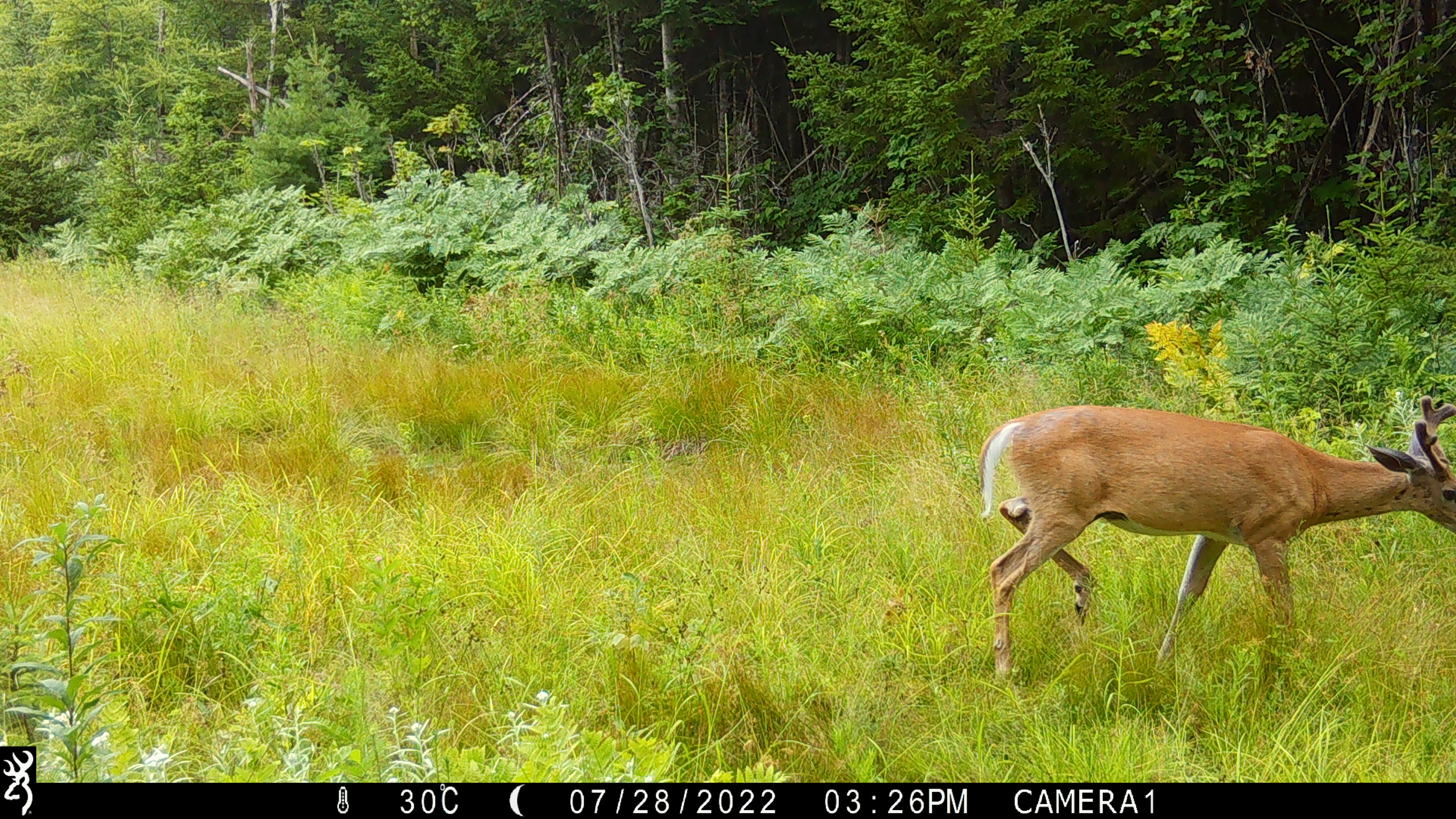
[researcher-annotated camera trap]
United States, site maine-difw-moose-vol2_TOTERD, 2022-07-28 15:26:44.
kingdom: Animalia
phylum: Chordata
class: Mammalia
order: Artiodactyla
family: Cervidae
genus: Odocoileus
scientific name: Odocoileus virginianus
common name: white-tailed deer